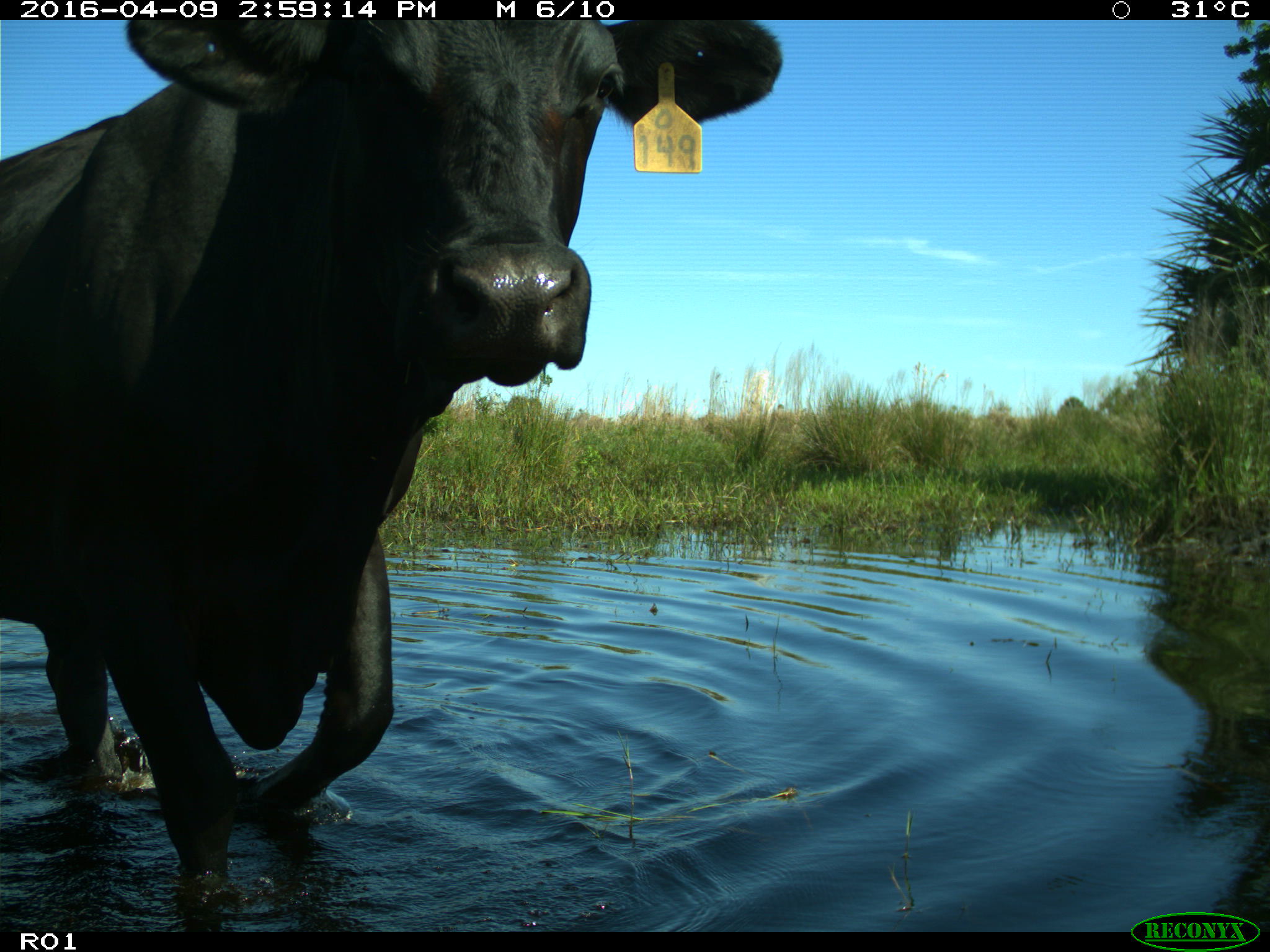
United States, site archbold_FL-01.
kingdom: Animalia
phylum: Chordata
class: Mammalia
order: Artiodactyla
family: Bovidae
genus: Bos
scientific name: Bos taurus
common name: domestic cow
Bos taurus (domestic cow).